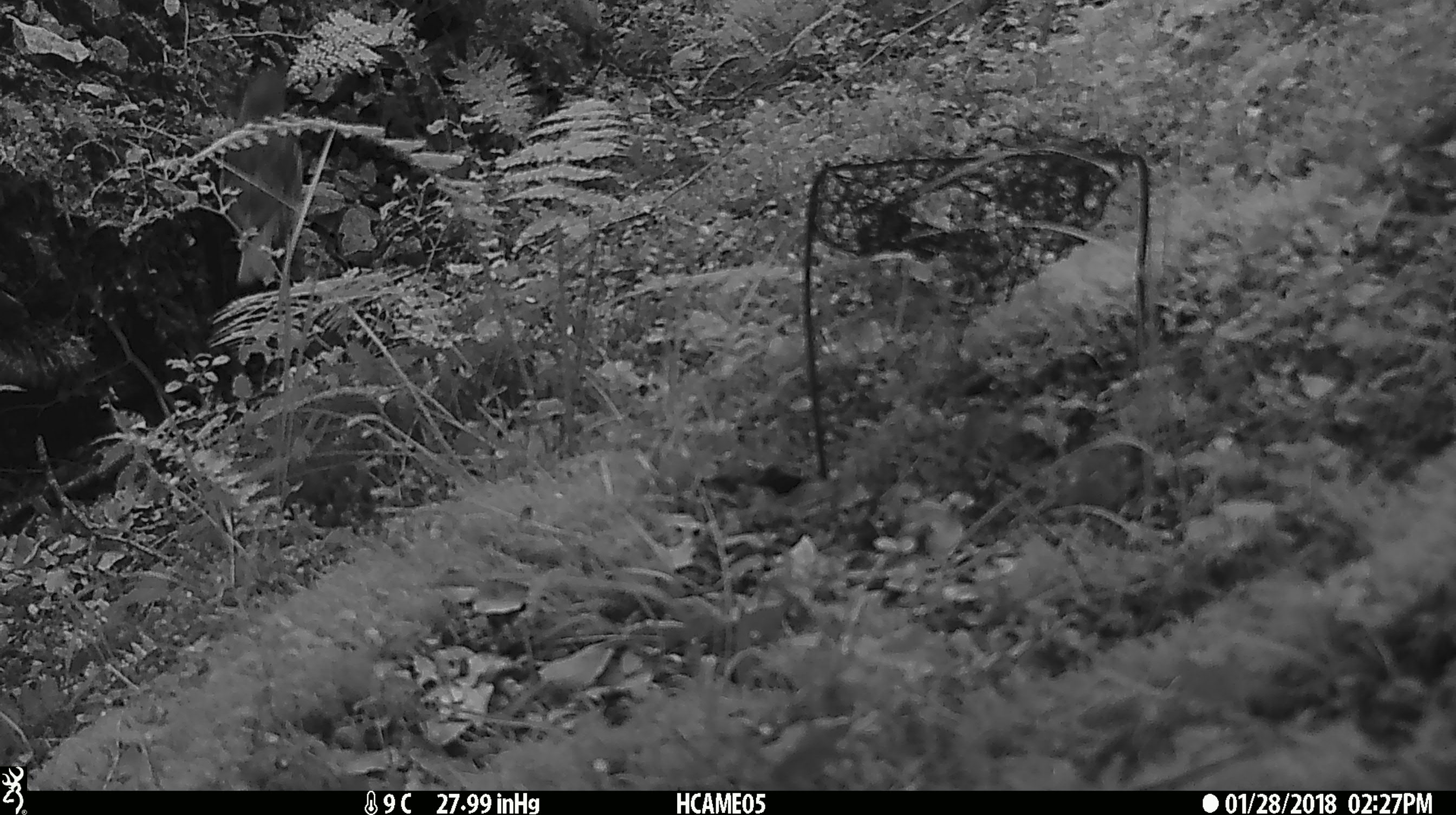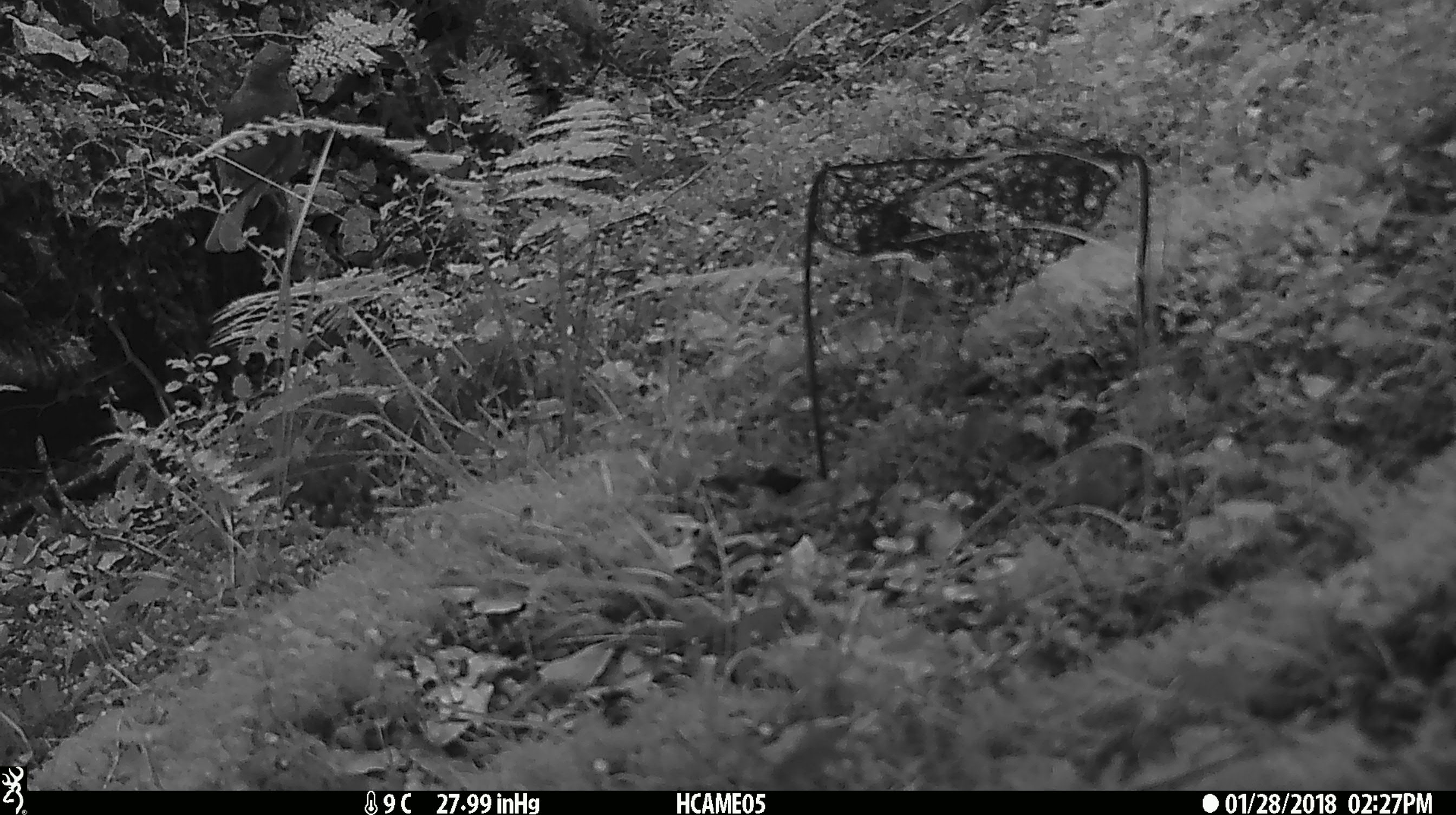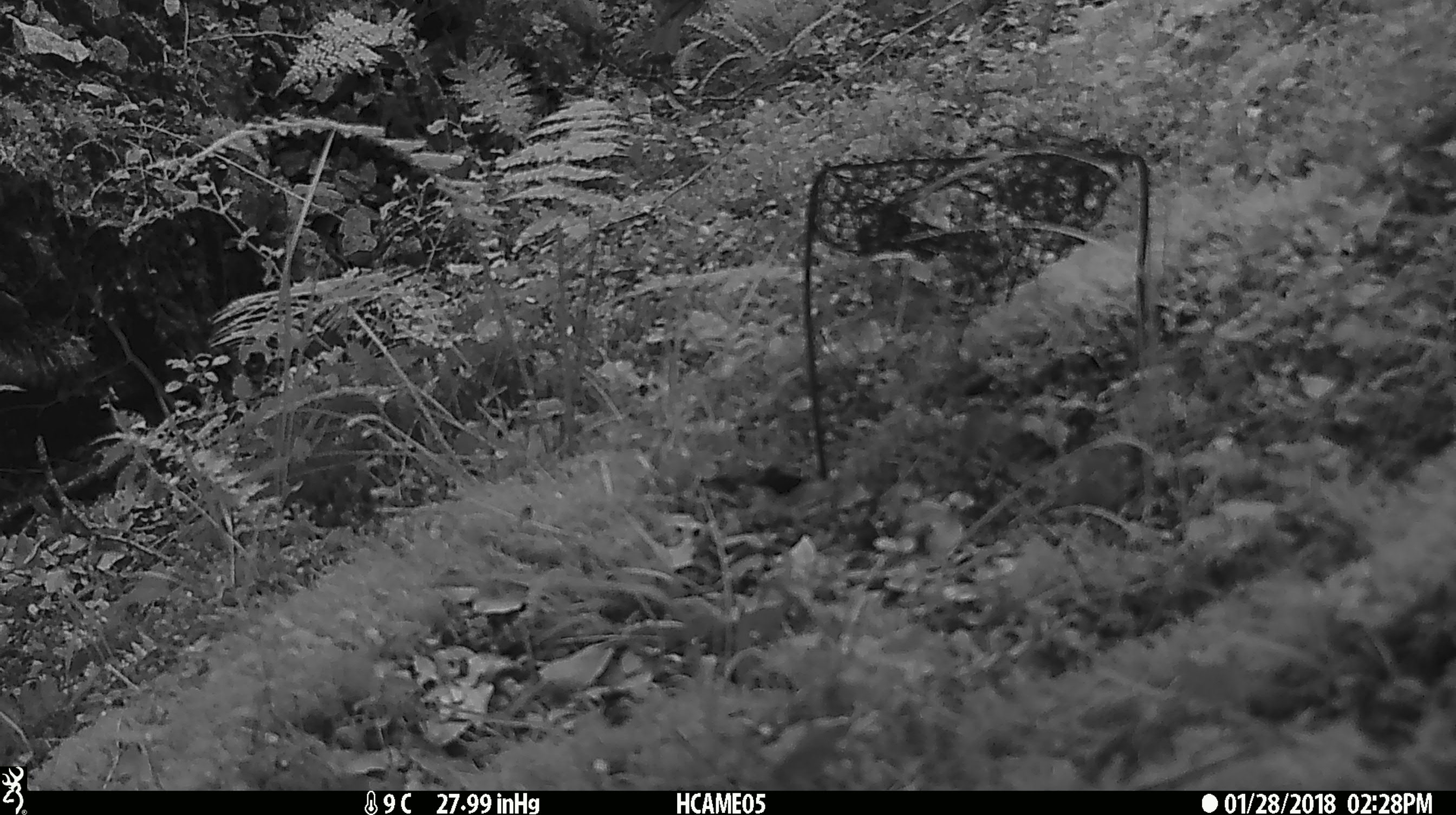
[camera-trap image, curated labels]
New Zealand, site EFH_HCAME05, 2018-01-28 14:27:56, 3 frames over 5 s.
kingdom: Animalia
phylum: Chordata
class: Aves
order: Passeriformes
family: Turdidae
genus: Turdus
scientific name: Turdus philomelos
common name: song thrush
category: thrush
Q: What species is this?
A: Thrush (song thrush) (Turdus philomelos).